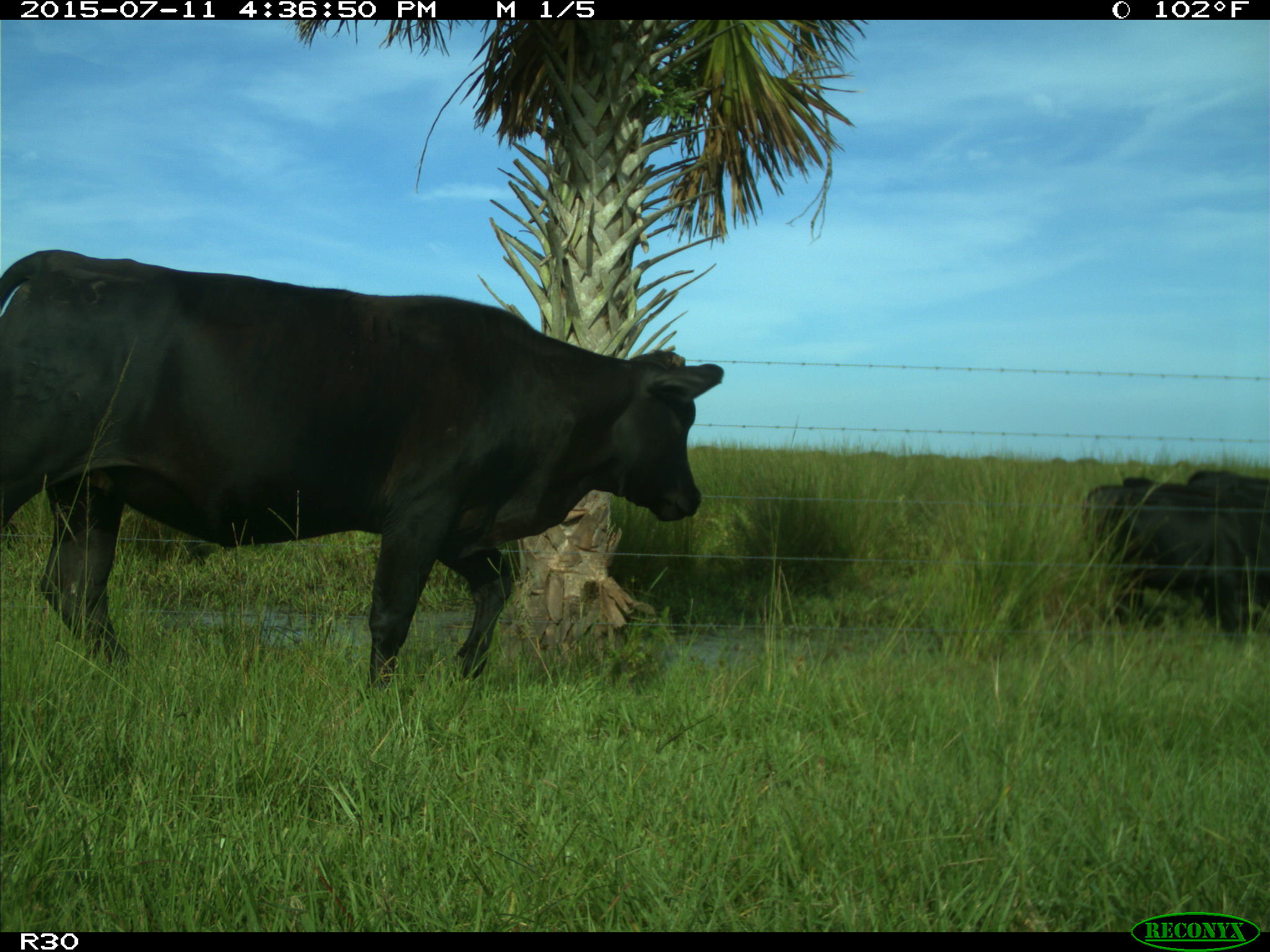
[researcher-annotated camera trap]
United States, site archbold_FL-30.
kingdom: Animalia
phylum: Chordata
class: Mammalia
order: Artiodactyla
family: Bovidae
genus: Bos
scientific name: Bos taurus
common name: domestic cow